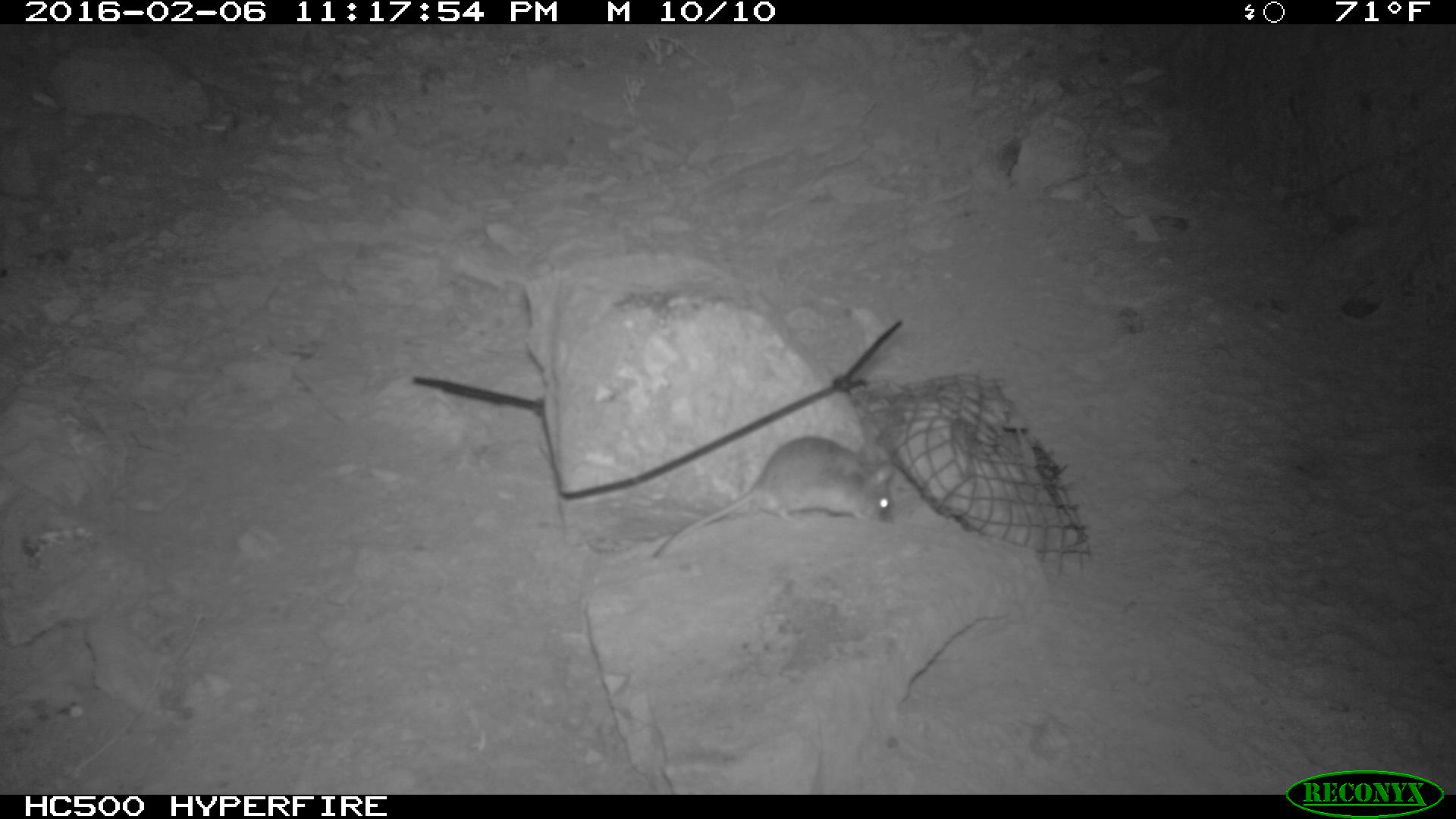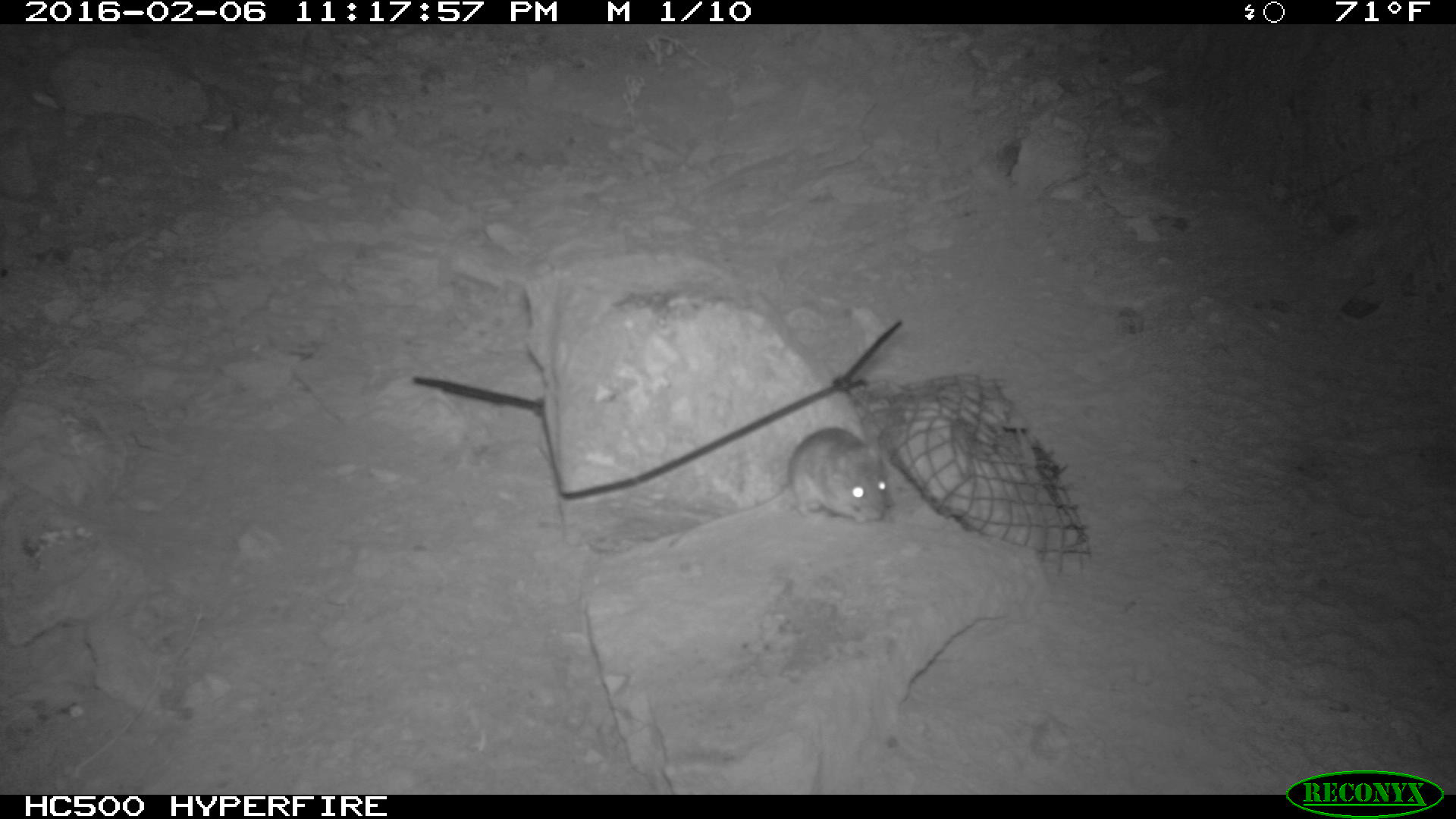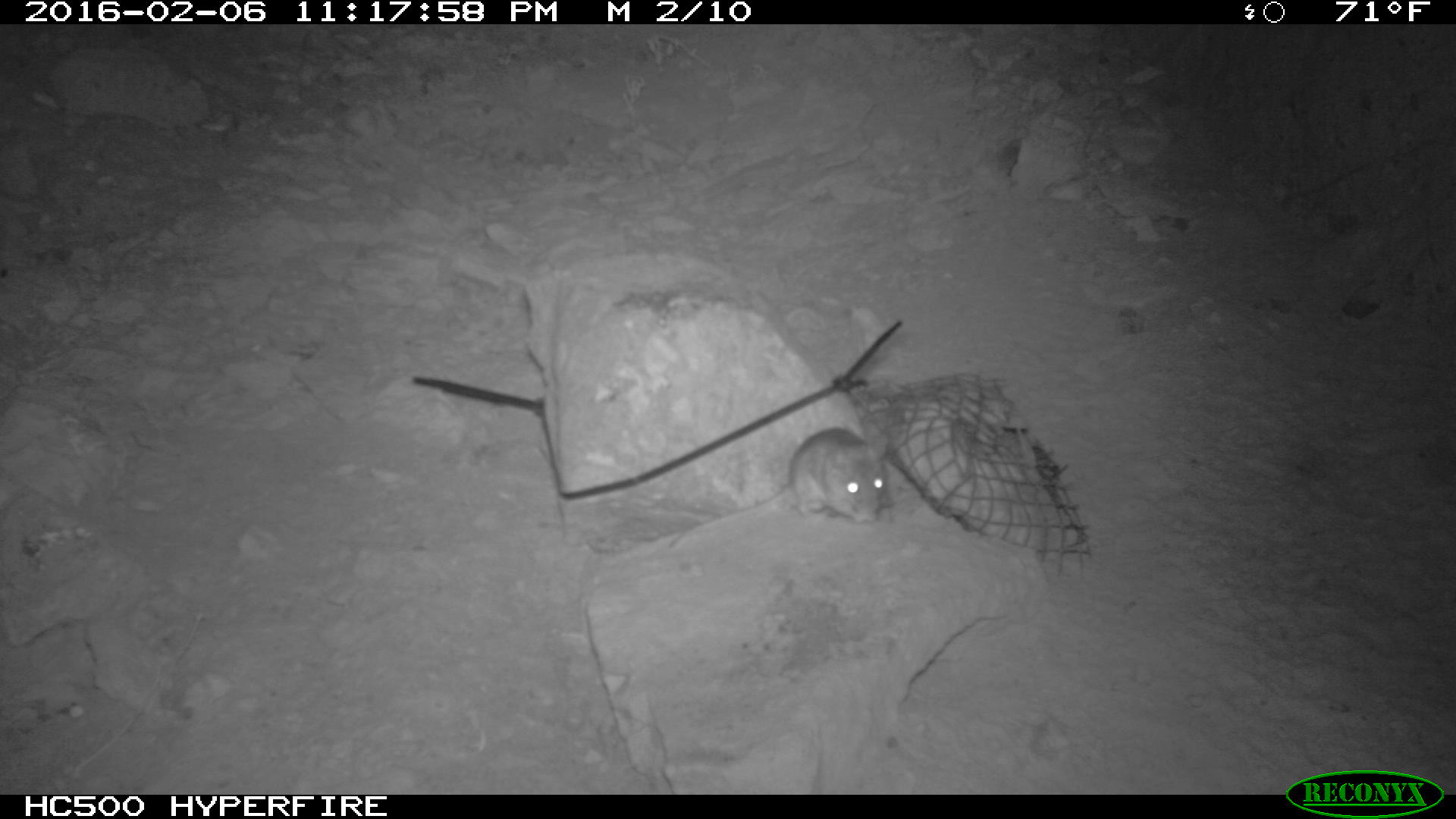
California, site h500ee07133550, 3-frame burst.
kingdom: Animalia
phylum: Chordata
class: Mammalia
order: Rodentia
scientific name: Rodentia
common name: rodent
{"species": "rodent (Rodentia)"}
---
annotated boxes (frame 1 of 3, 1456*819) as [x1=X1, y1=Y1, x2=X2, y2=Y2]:
rodent: [x1=649, y1=435, x2=897, y2=551]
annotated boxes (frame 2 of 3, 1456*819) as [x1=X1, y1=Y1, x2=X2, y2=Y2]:
rodent: [x1=663, y1=425, x2=893, y2=553]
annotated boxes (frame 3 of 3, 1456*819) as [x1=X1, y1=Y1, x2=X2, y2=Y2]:
rodent: [x1=661, y1=426, x2=891, y2=550]